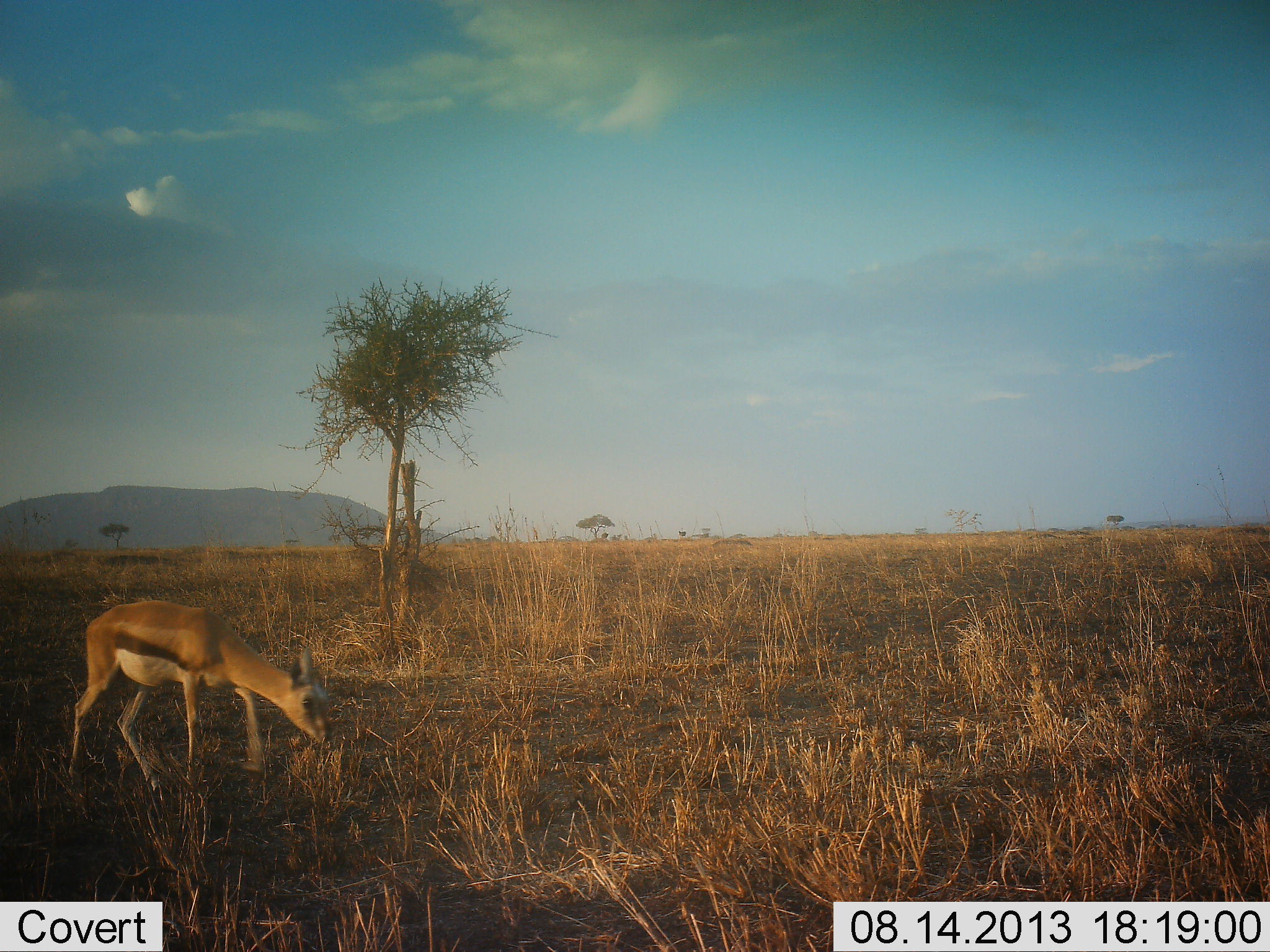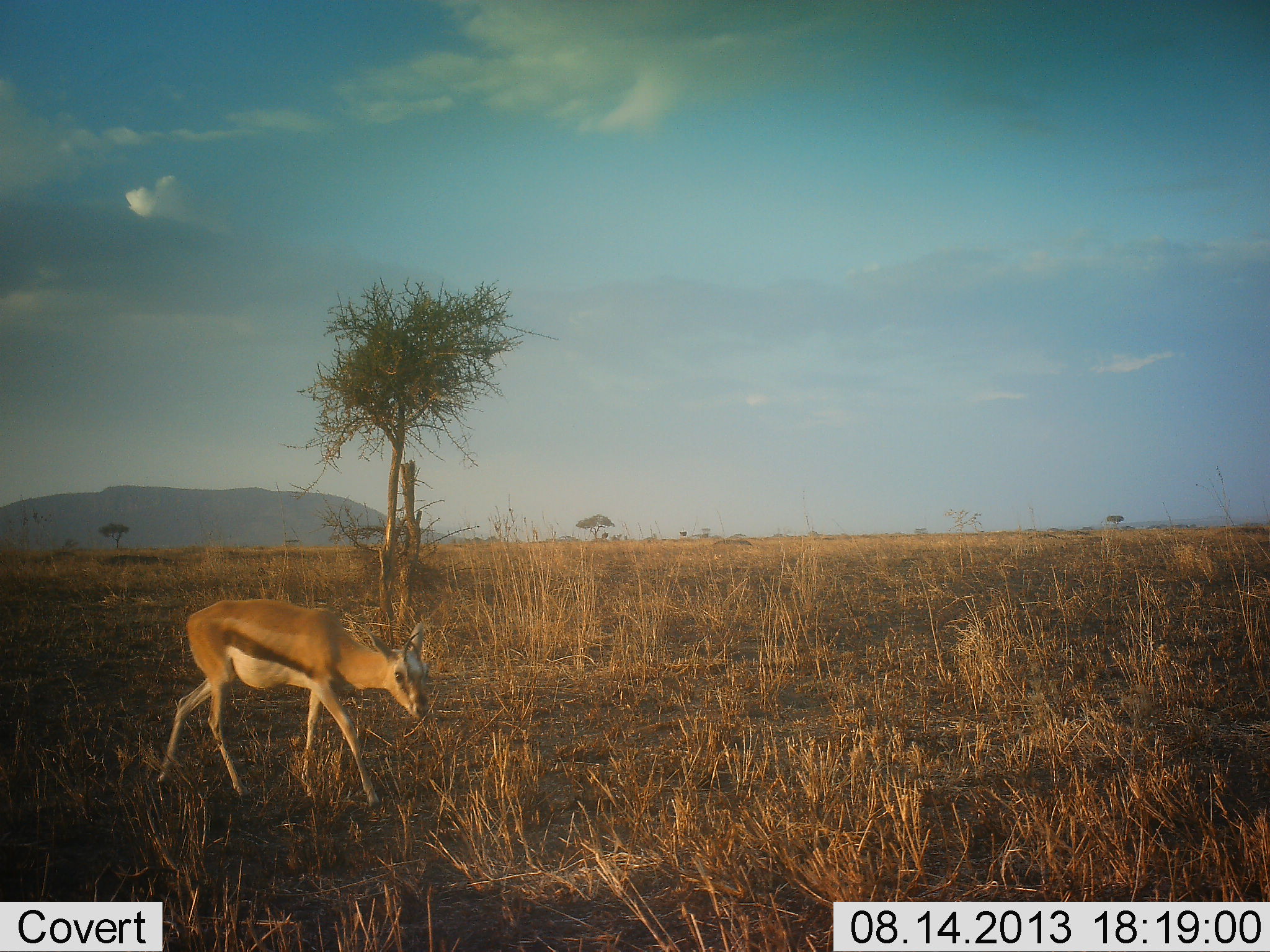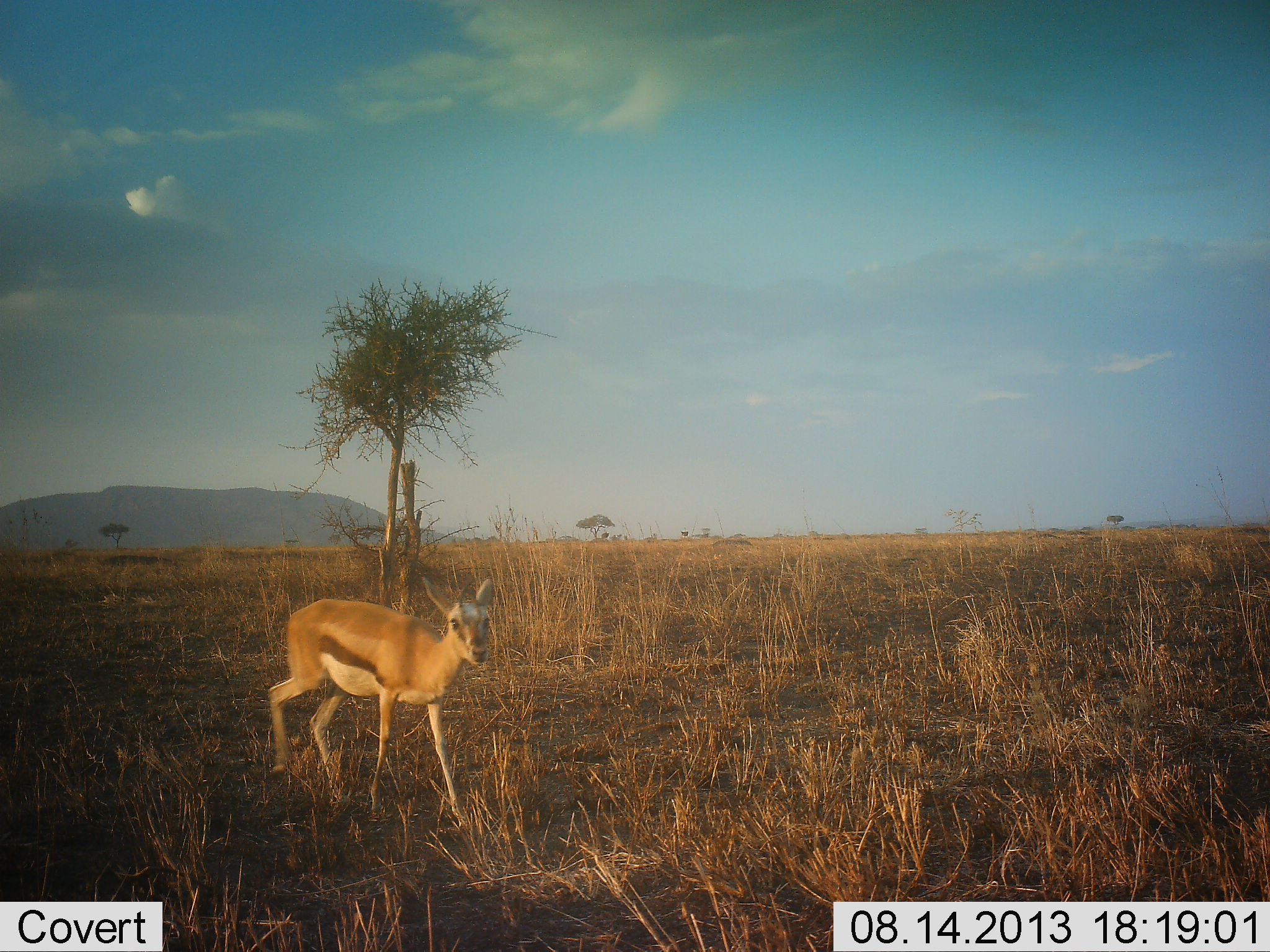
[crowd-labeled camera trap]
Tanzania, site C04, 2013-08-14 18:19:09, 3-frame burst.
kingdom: Animalia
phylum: Chordata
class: Mammalia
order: Artiodactyla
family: Bovidae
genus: Eudorcas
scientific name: Eudorcas thomsonii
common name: thomson's gazelle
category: gazellethomsons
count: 1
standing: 6%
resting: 0%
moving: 94%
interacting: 0%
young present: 6%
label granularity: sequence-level